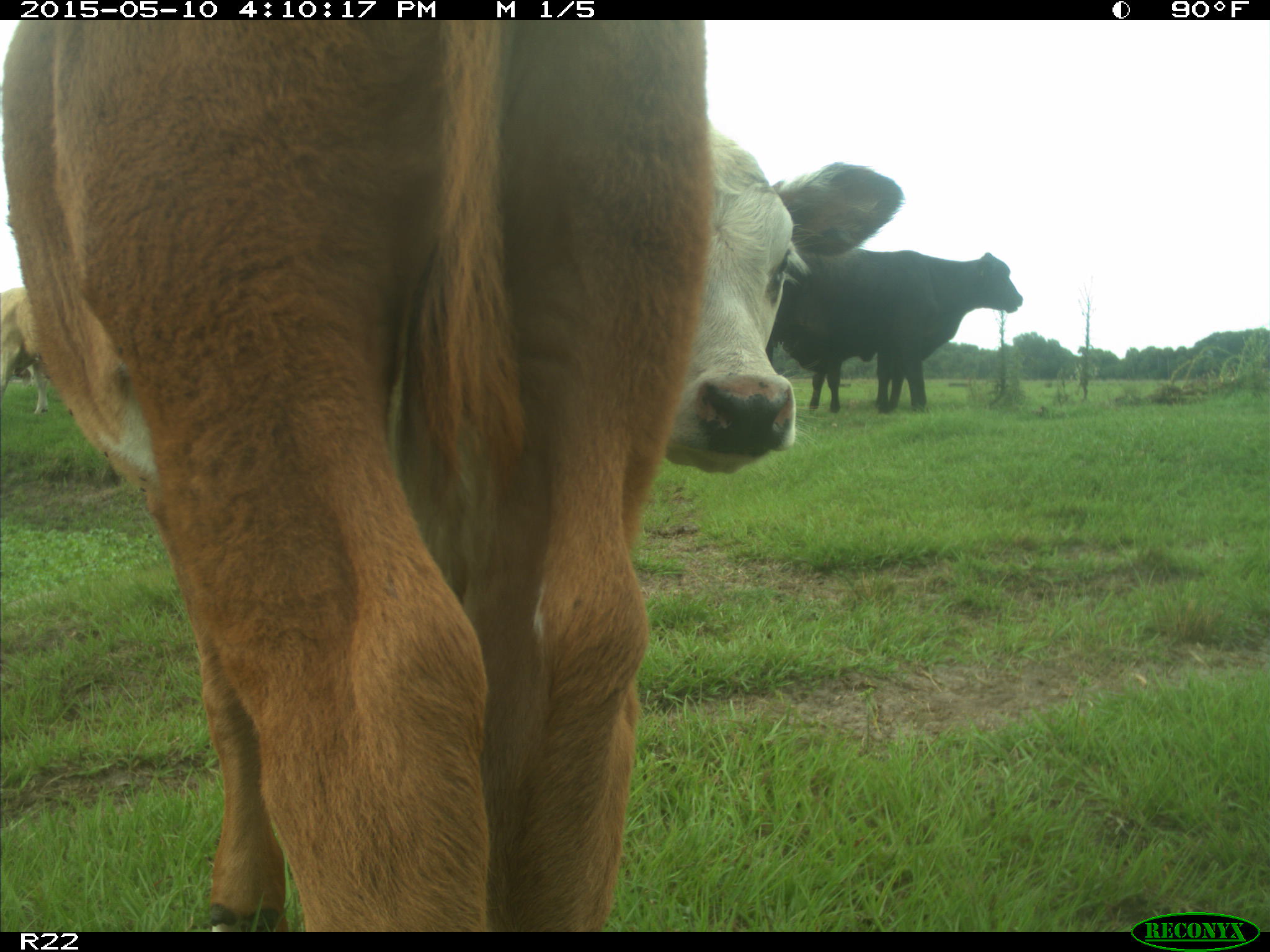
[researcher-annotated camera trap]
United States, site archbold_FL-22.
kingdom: Animalia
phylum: Chordata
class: Mammalia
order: Artiodactyla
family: Bovidae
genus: Bos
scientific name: Bos taurus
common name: domestic cow